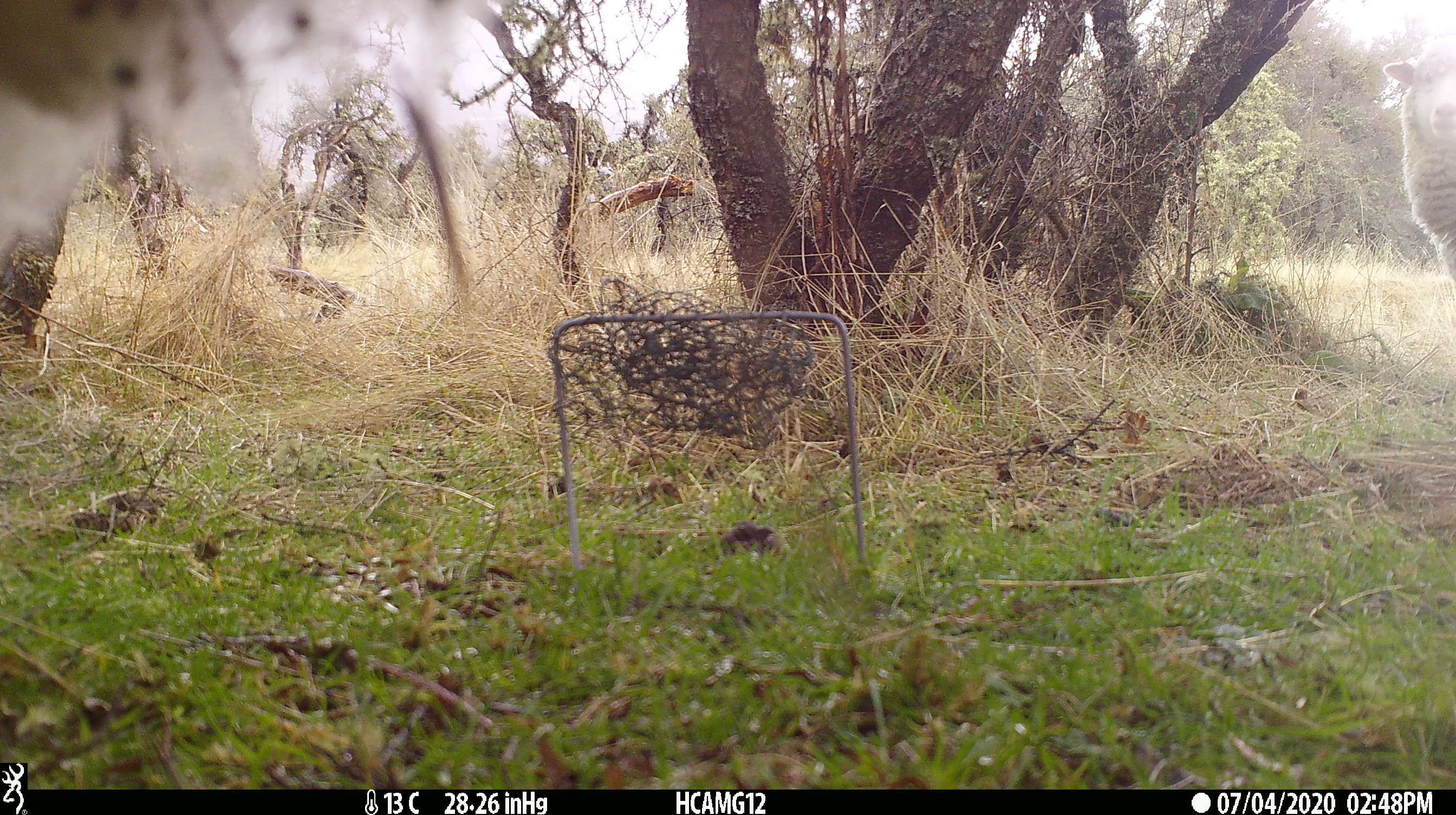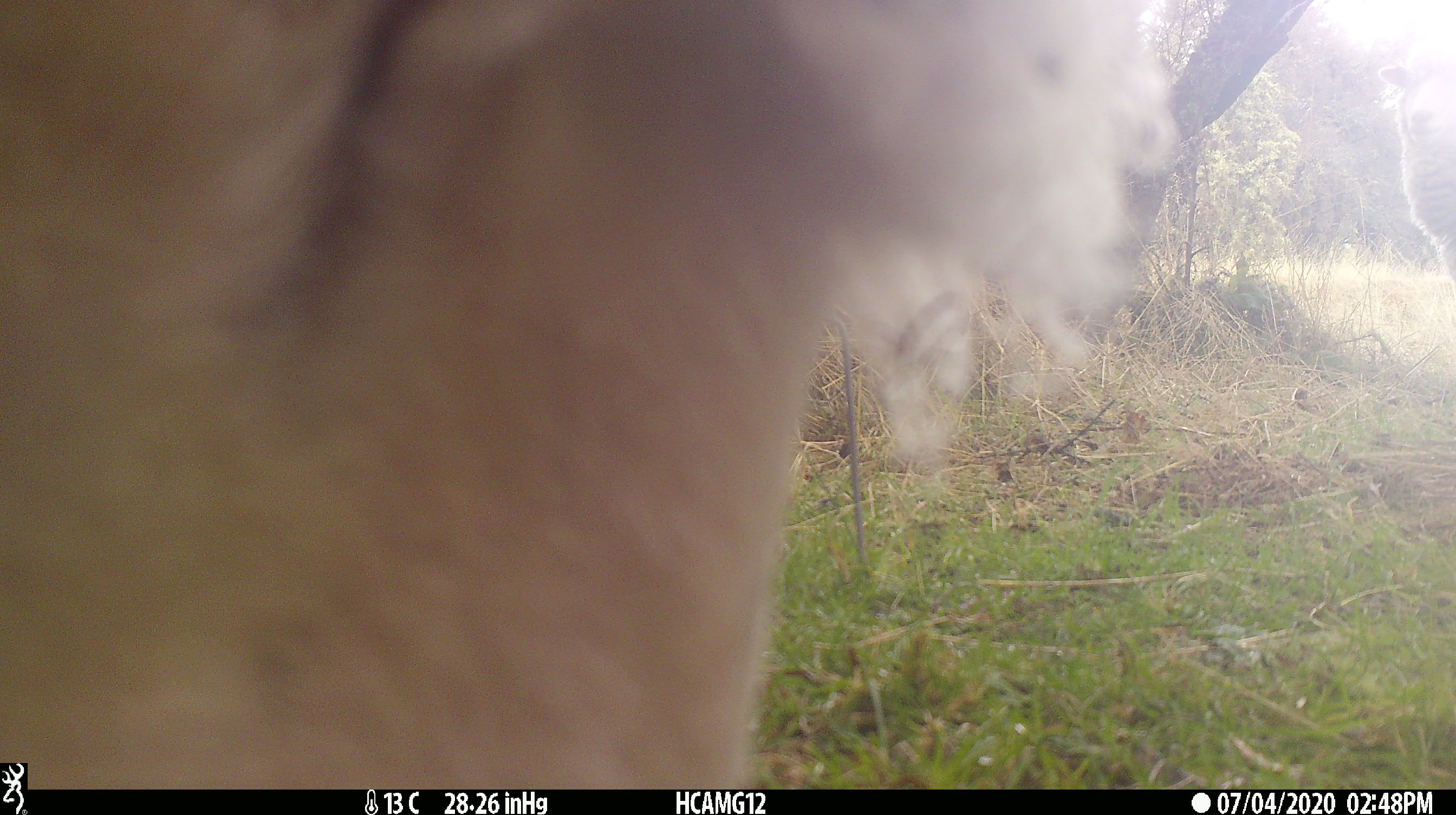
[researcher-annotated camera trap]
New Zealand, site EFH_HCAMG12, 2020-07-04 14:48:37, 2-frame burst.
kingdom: Animalia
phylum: Chordata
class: Mammalia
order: Artiodactyla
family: Bovidae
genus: Ovis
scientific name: Ovis aries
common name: domestic sheep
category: sheep